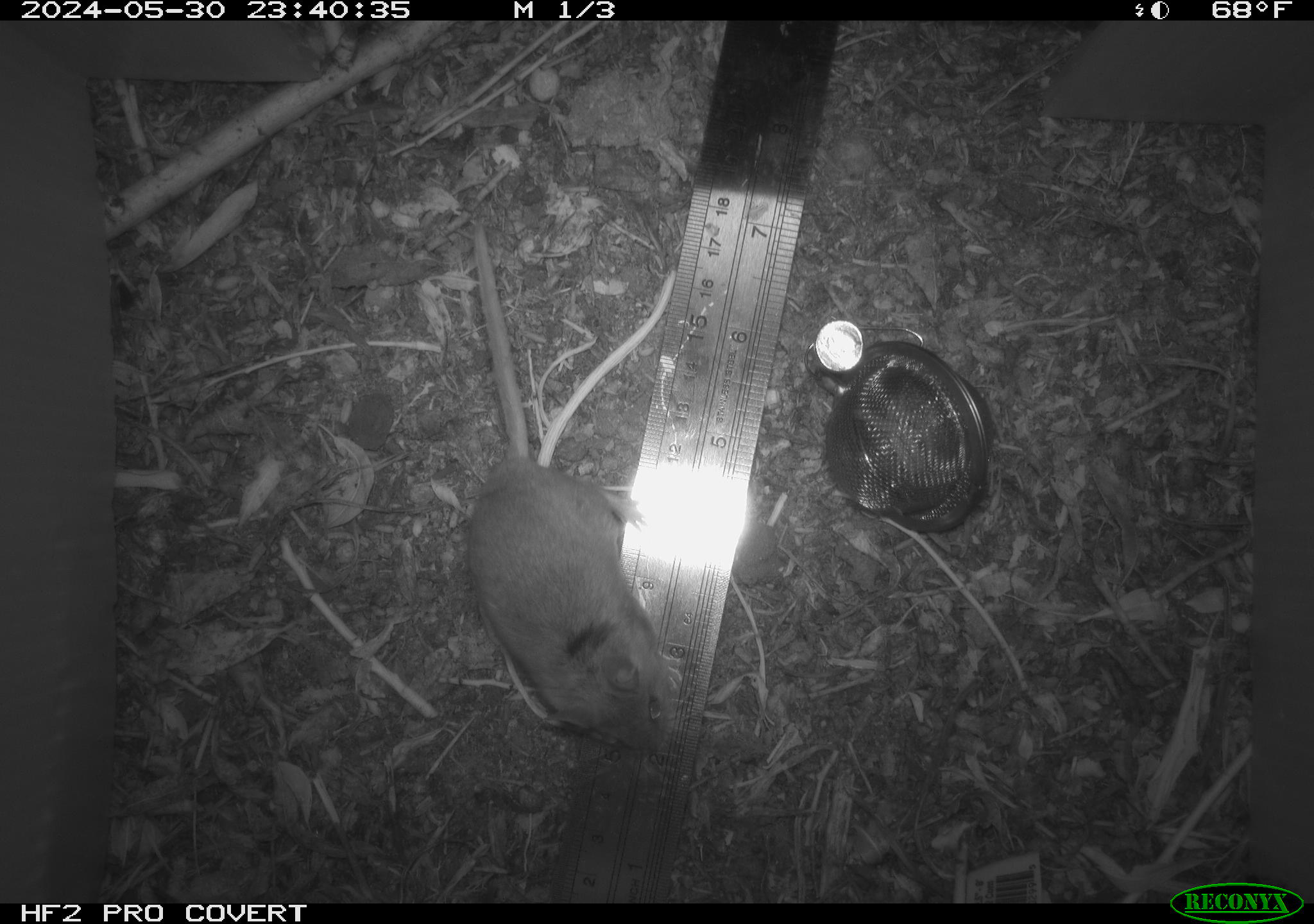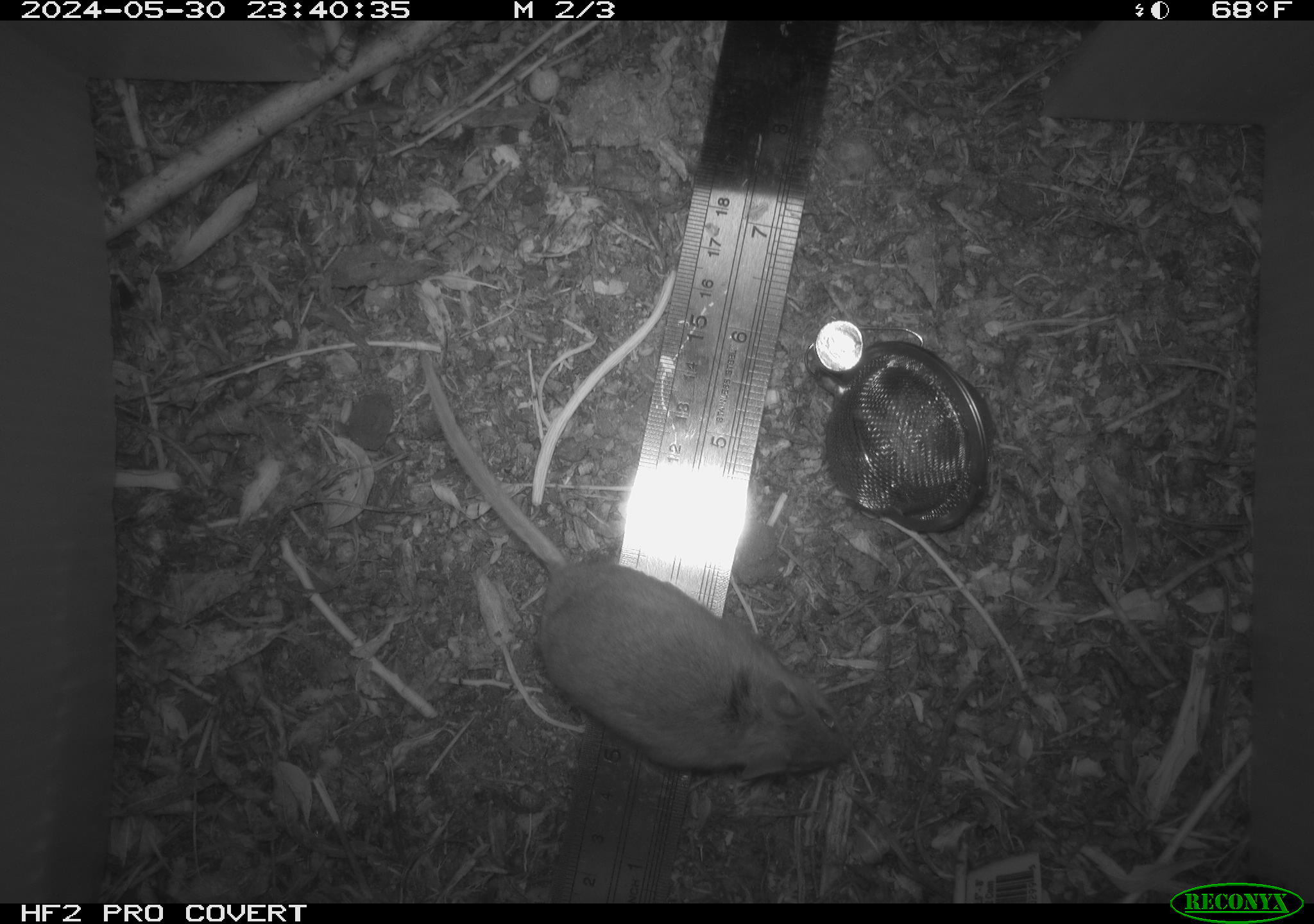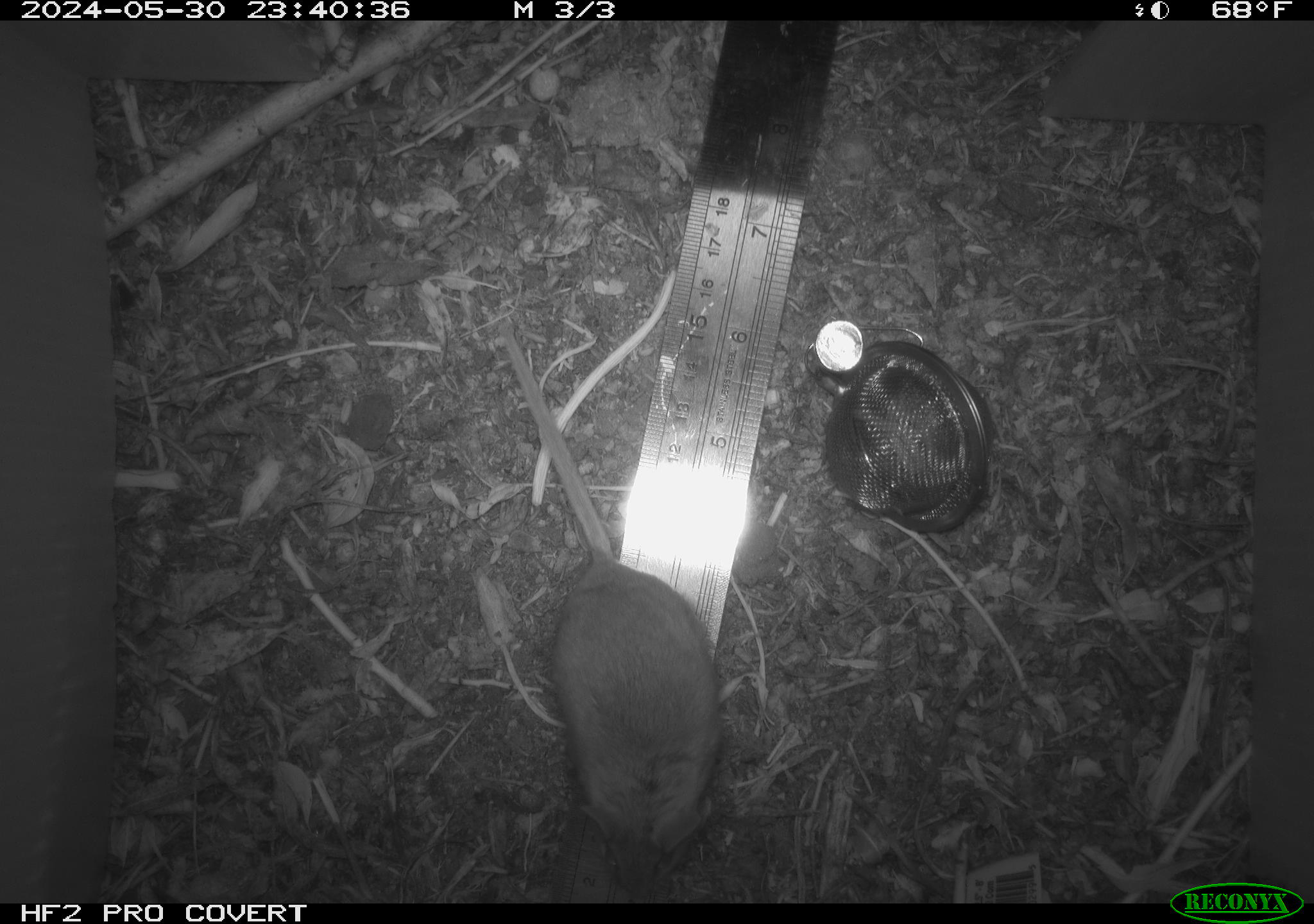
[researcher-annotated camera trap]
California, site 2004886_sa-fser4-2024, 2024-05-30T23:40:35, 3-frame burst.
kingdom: Animalia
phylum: Chordata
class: Mammalia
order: Rodentia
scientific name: Rodentia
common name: rodent